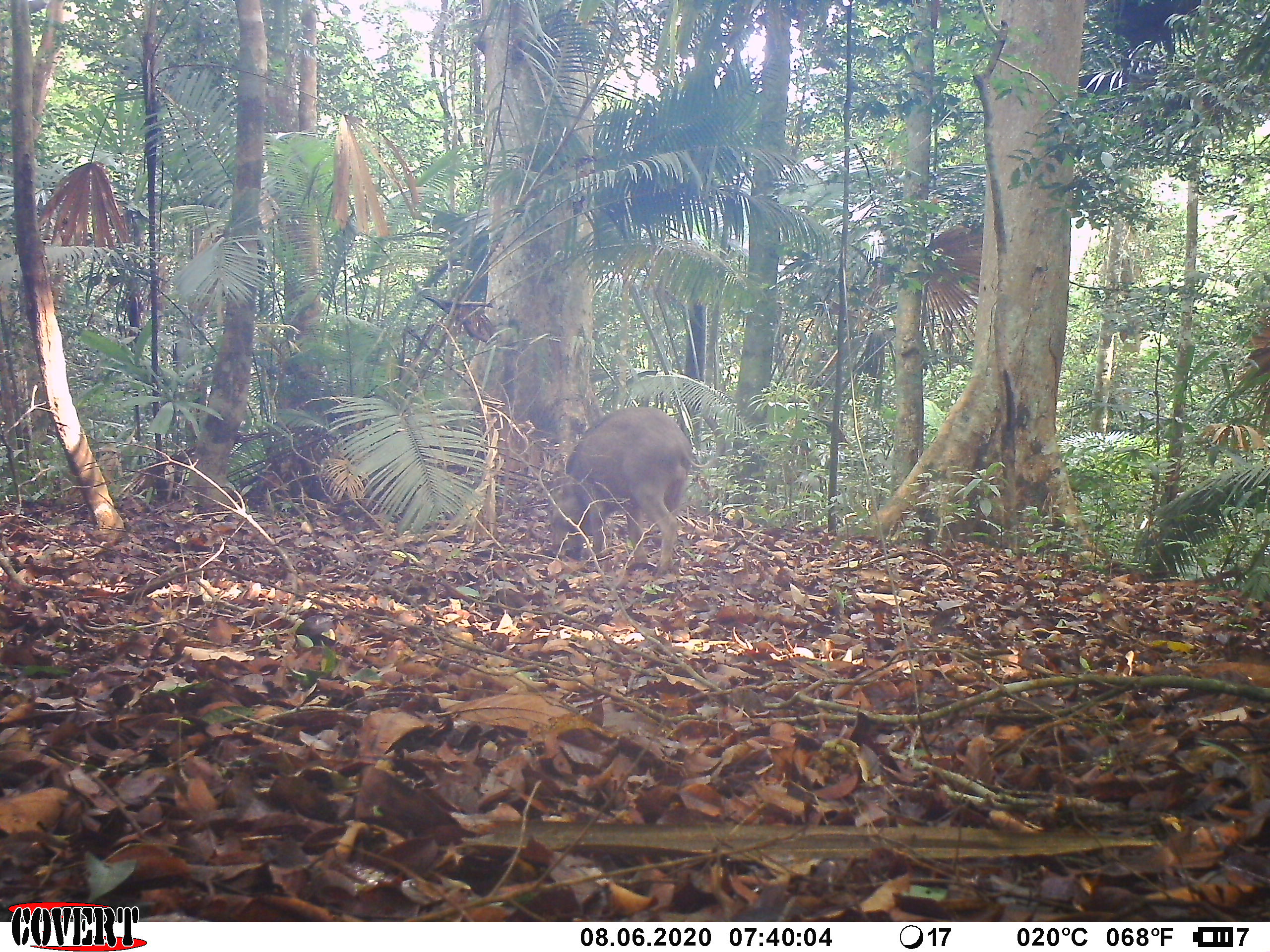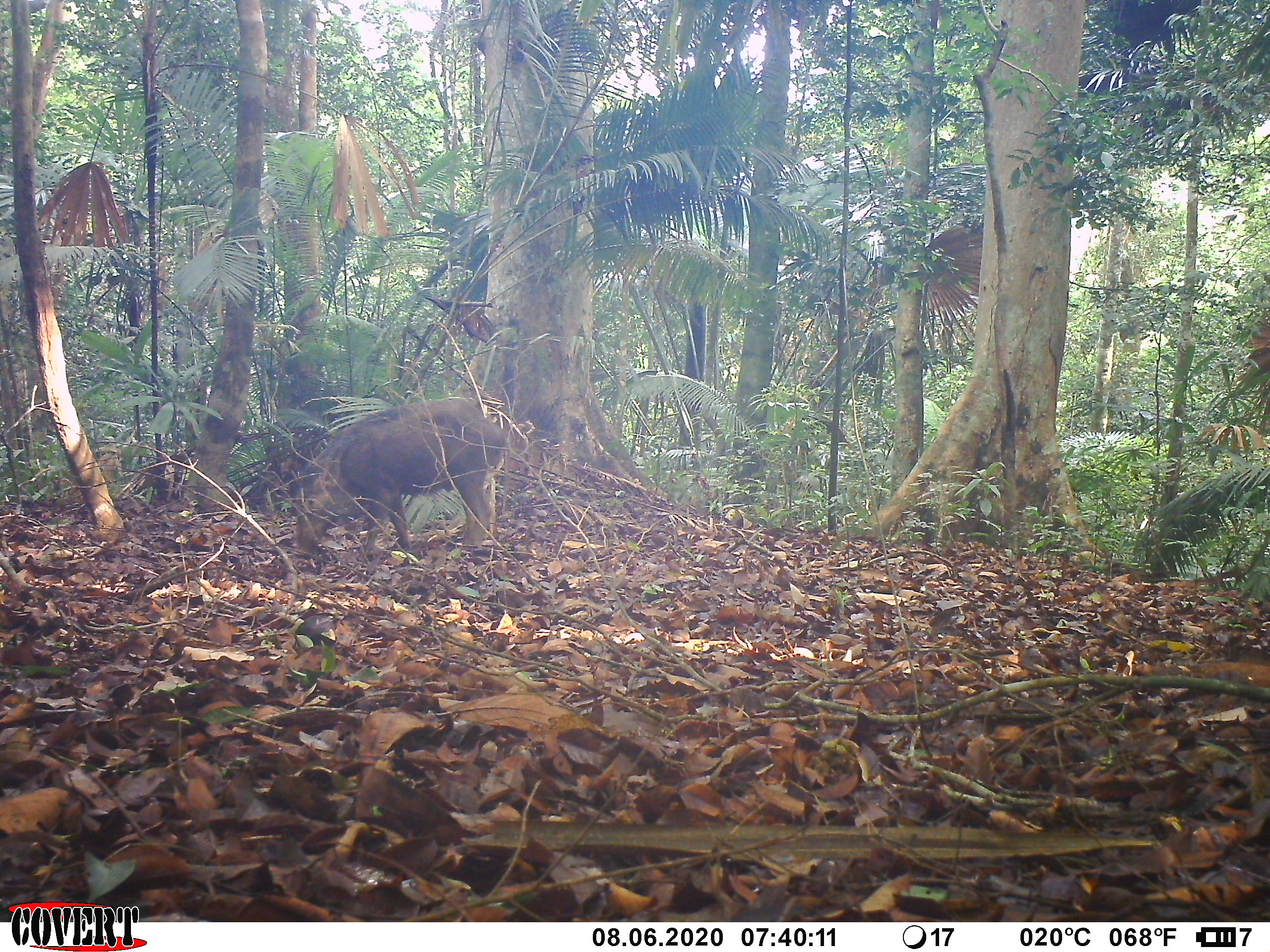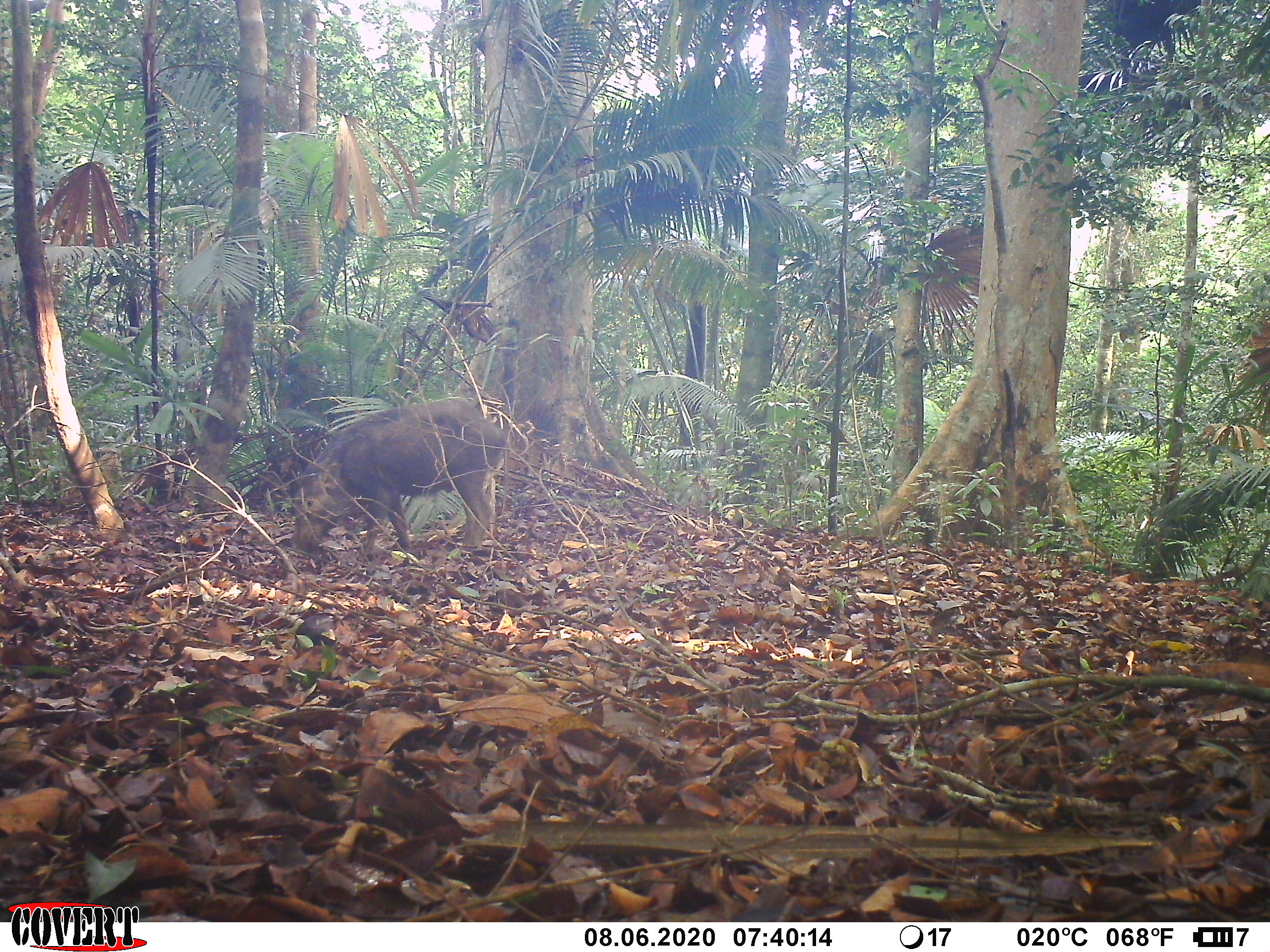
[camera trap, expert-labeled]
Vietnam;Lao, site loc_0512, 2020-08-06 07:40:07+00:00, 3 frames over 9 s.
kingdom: Animalia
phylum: Chordata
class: Mammalia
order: Artiodactyla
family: Suidae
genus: Sus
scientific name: Sus scrofa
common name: eurasian wild pig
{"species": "eurasian wild pig (Sus scrofa)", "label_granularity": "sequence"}